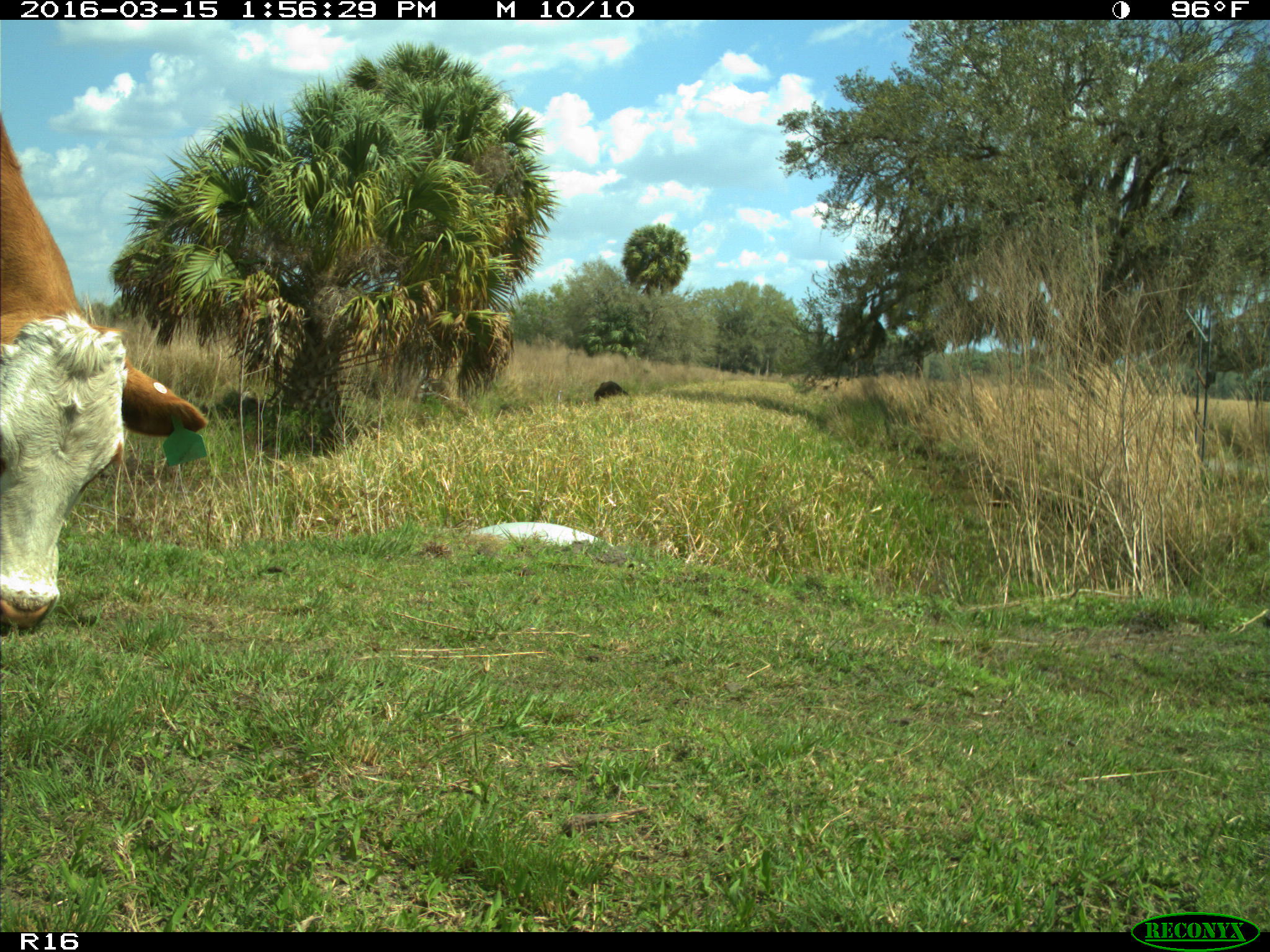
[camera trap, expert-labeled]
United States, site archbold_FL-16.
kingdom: Animalia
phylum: Chordata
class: Mammalia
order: Artiodactyla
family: Bovidae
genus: Bos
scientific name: Bos taurus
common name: domestic cow